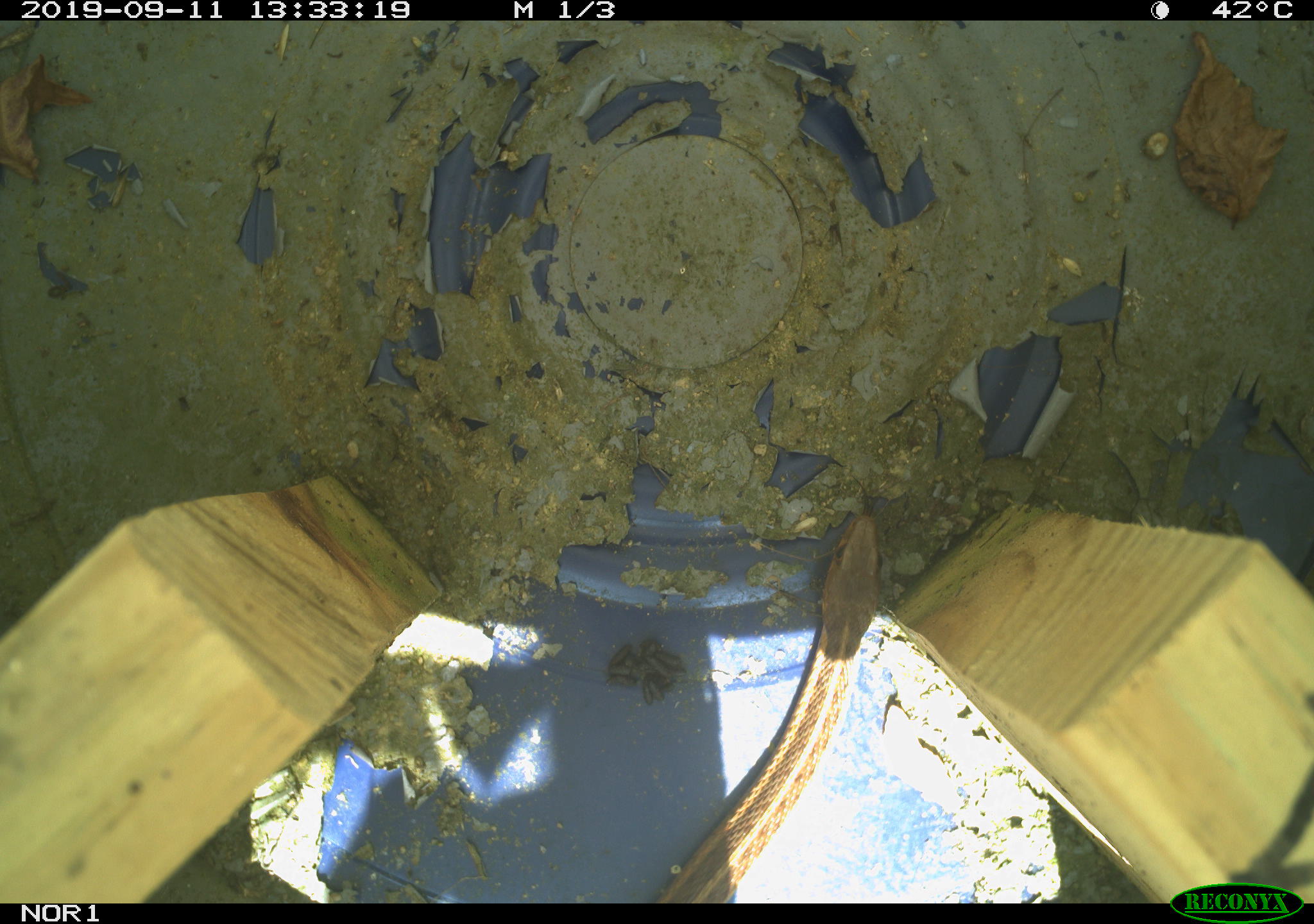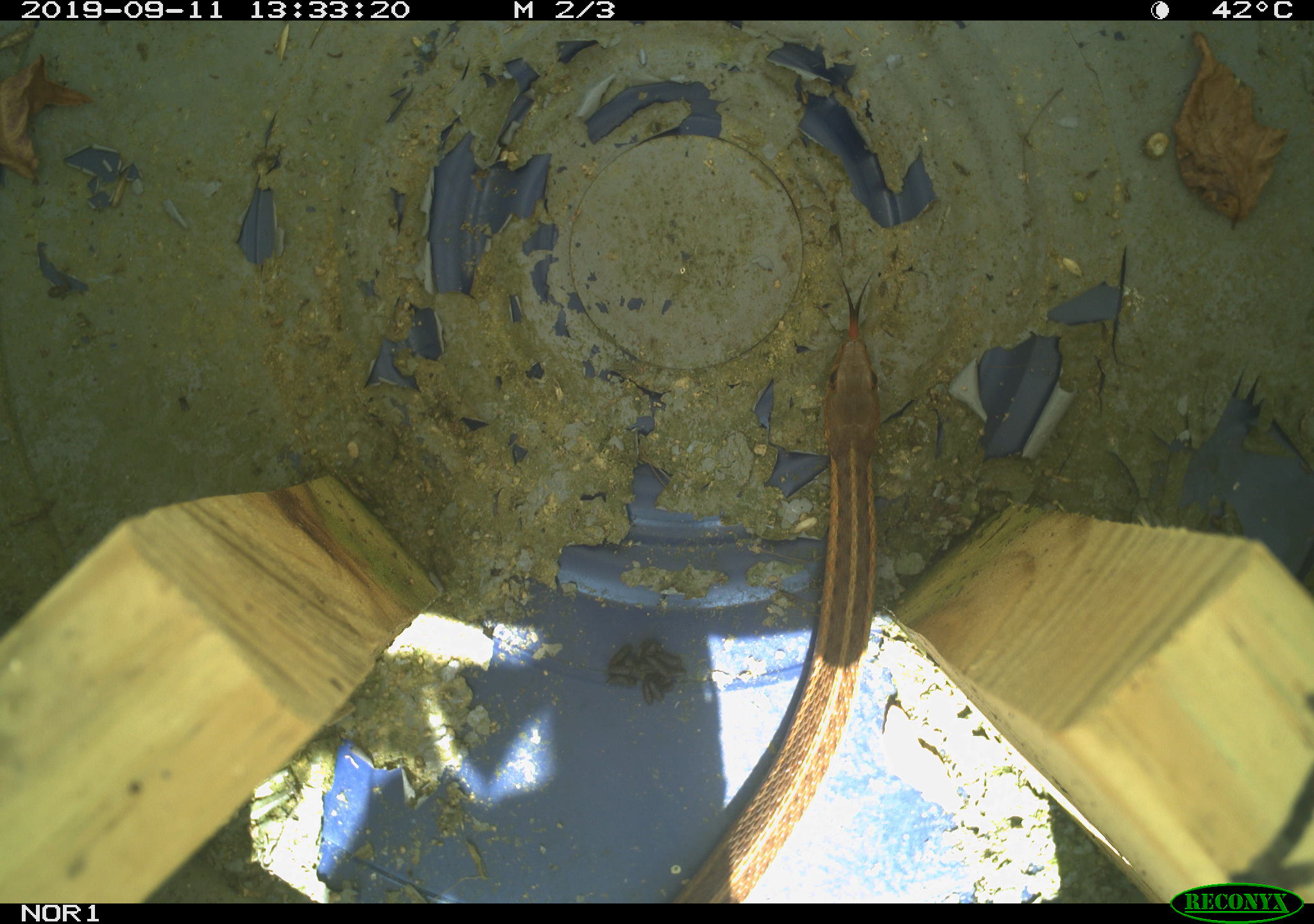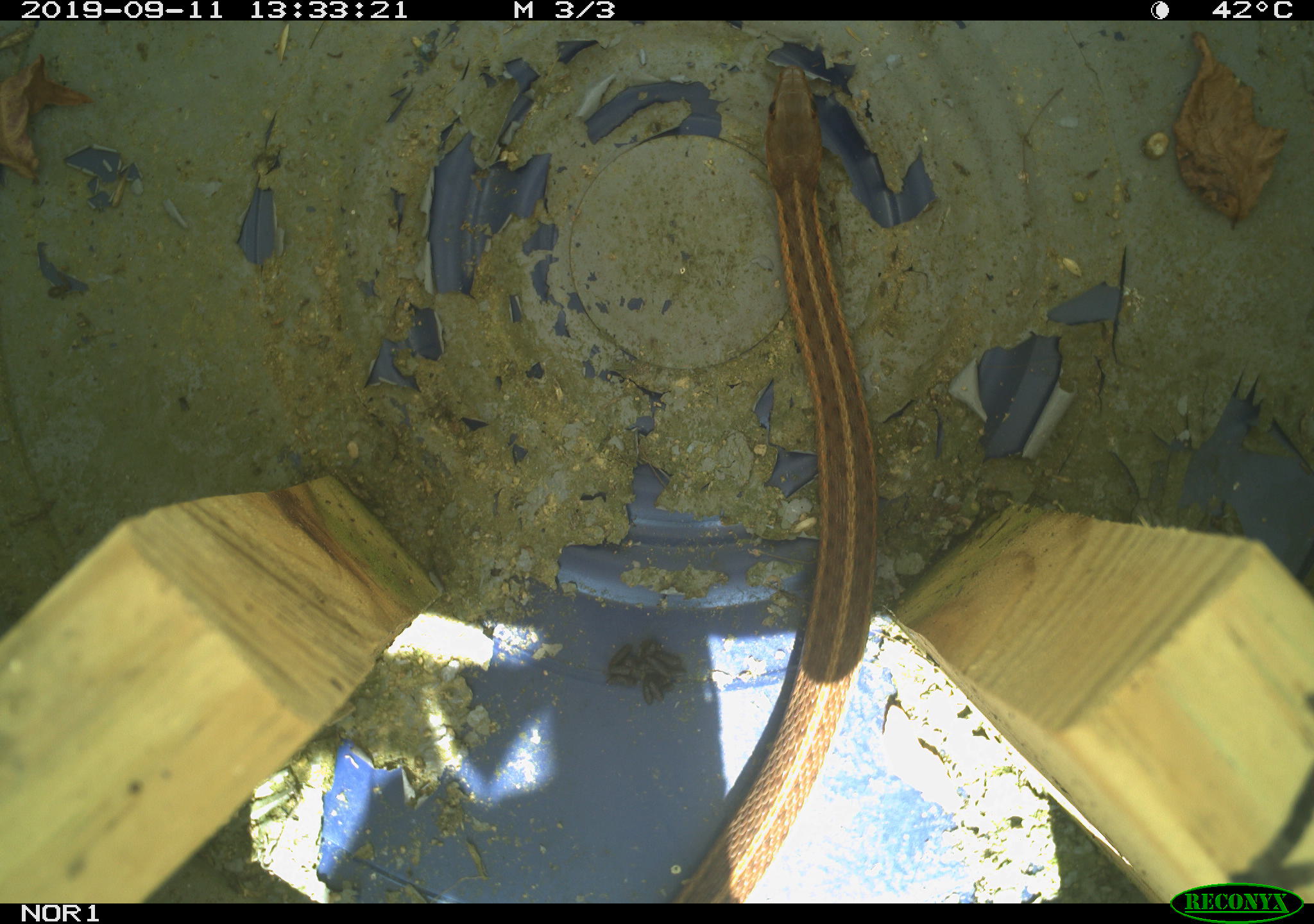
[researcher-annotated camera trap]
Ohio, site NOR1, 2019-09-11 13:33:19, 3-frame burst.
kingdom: Animalia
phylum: Chordata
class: Reptilia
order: Squamata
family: Colubridae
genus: Thamnophis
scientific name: Thamnophis sirtalis sirtalis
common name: eastern gartersnake